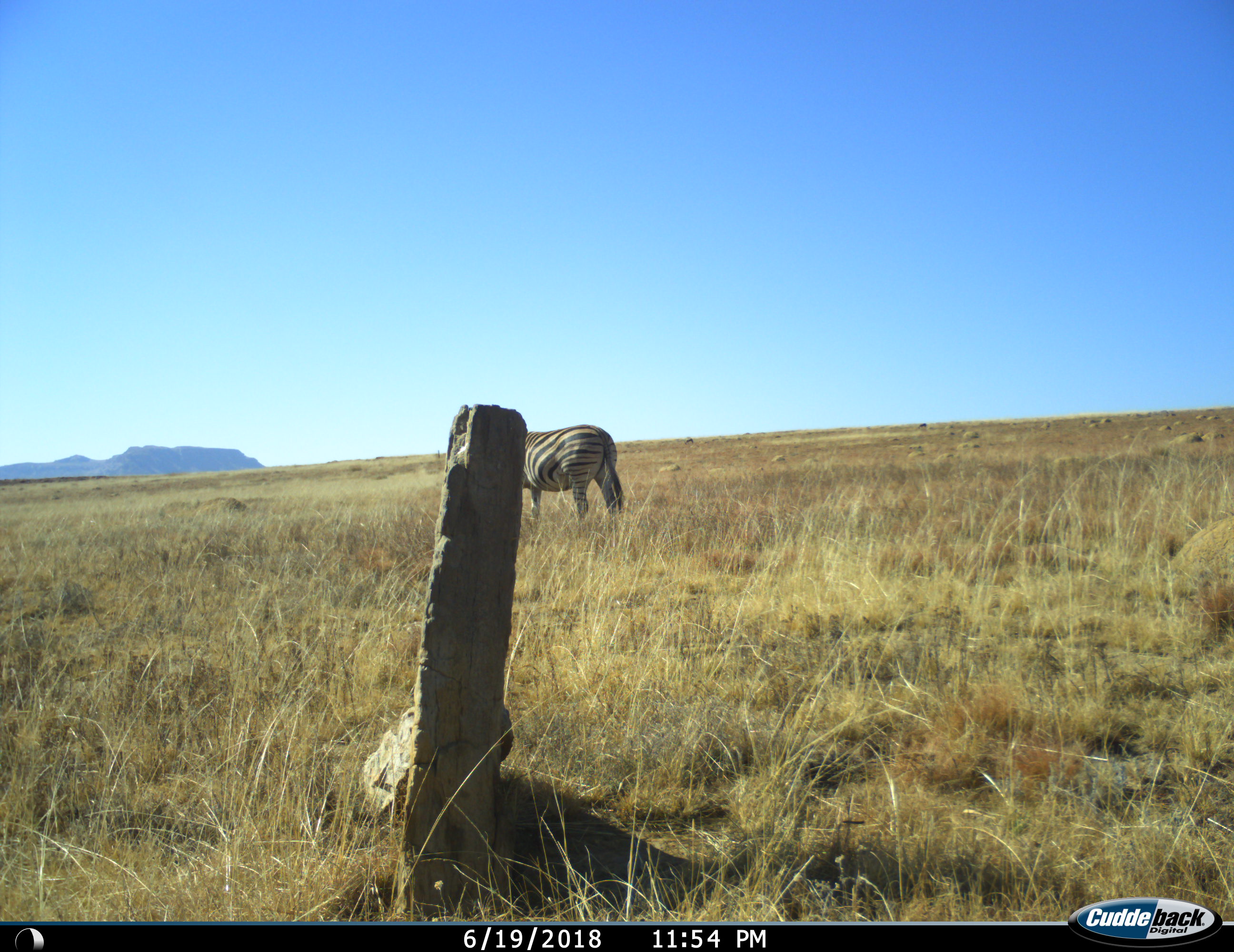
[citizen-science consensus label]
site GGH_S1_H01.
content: unidentified animal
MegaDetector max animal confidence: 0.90